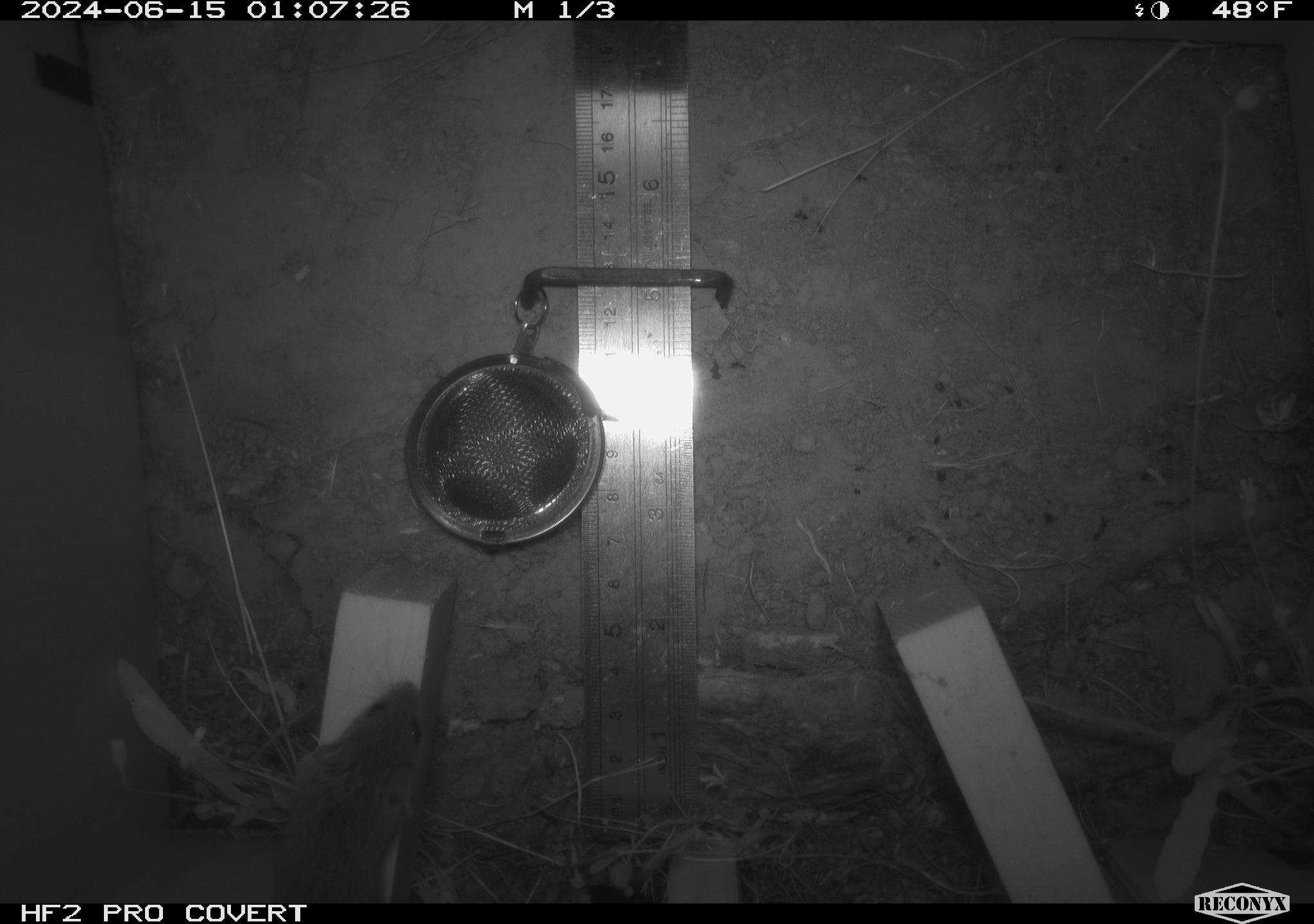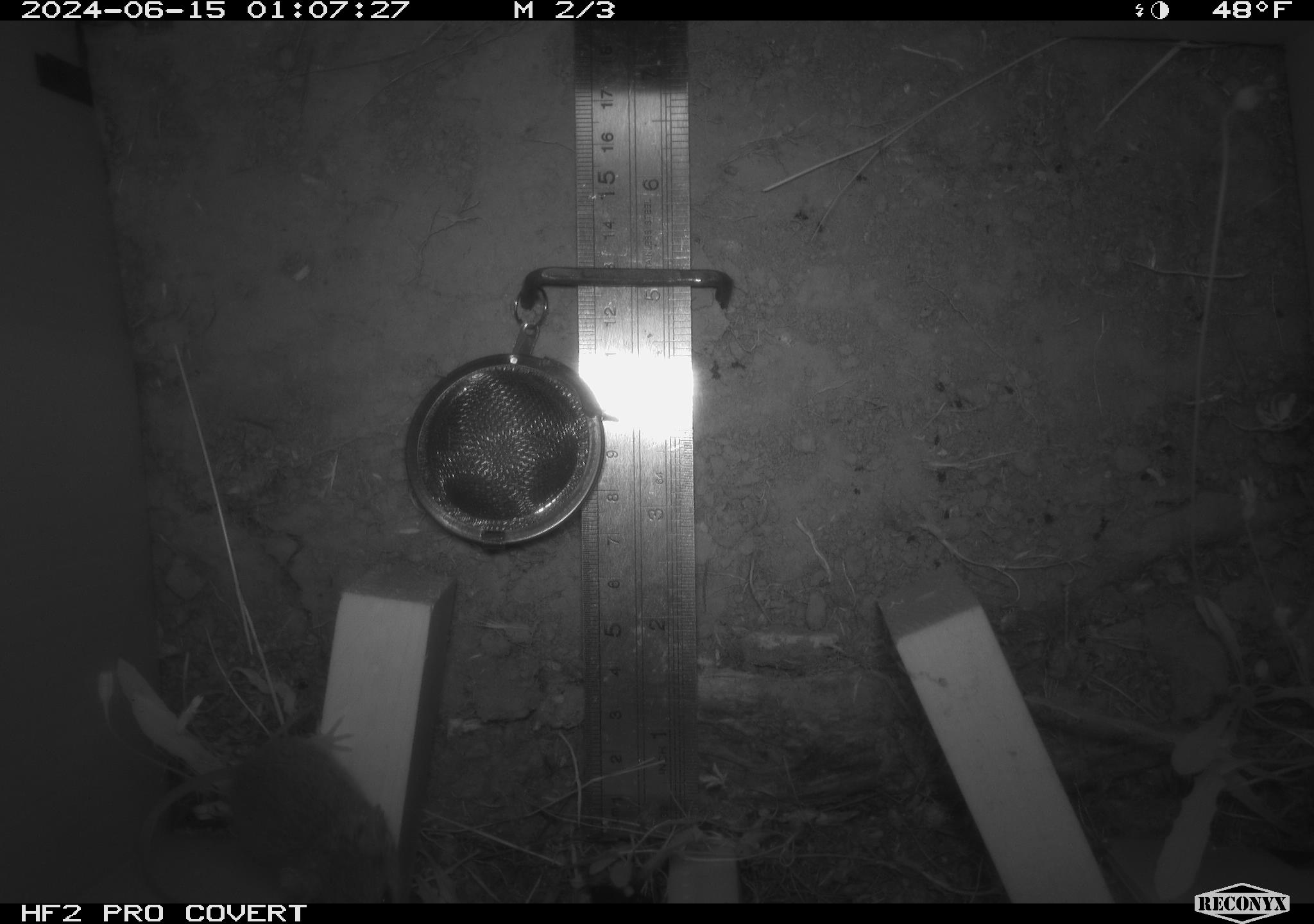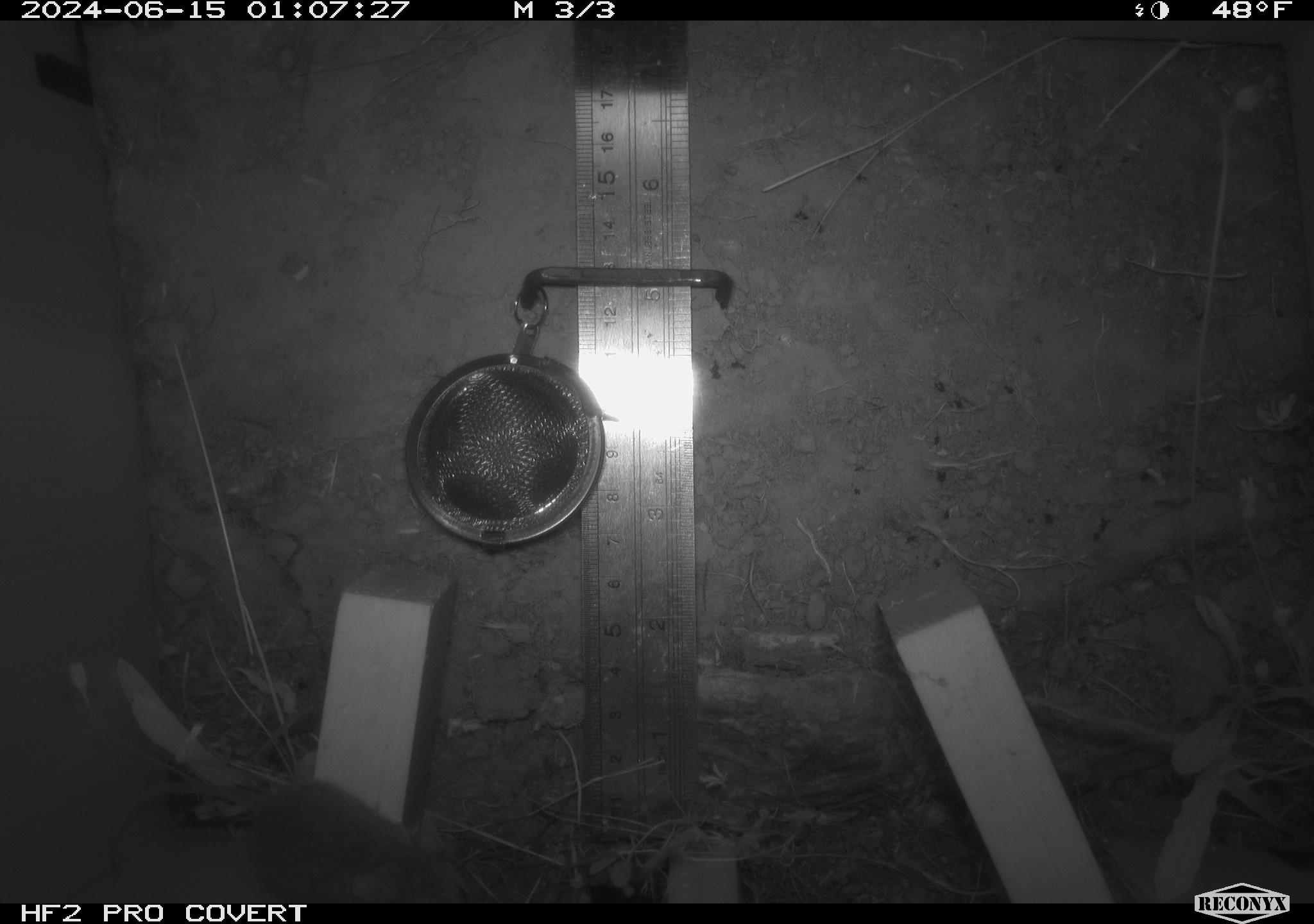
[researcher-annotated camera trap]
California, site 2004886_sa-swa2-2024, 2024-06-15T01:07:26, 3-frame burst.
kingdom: Animalia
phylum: Chordata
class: Mammalia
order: Rodentia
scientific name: Rodentia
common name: mouse species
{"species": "mouse species (Rodentia)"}